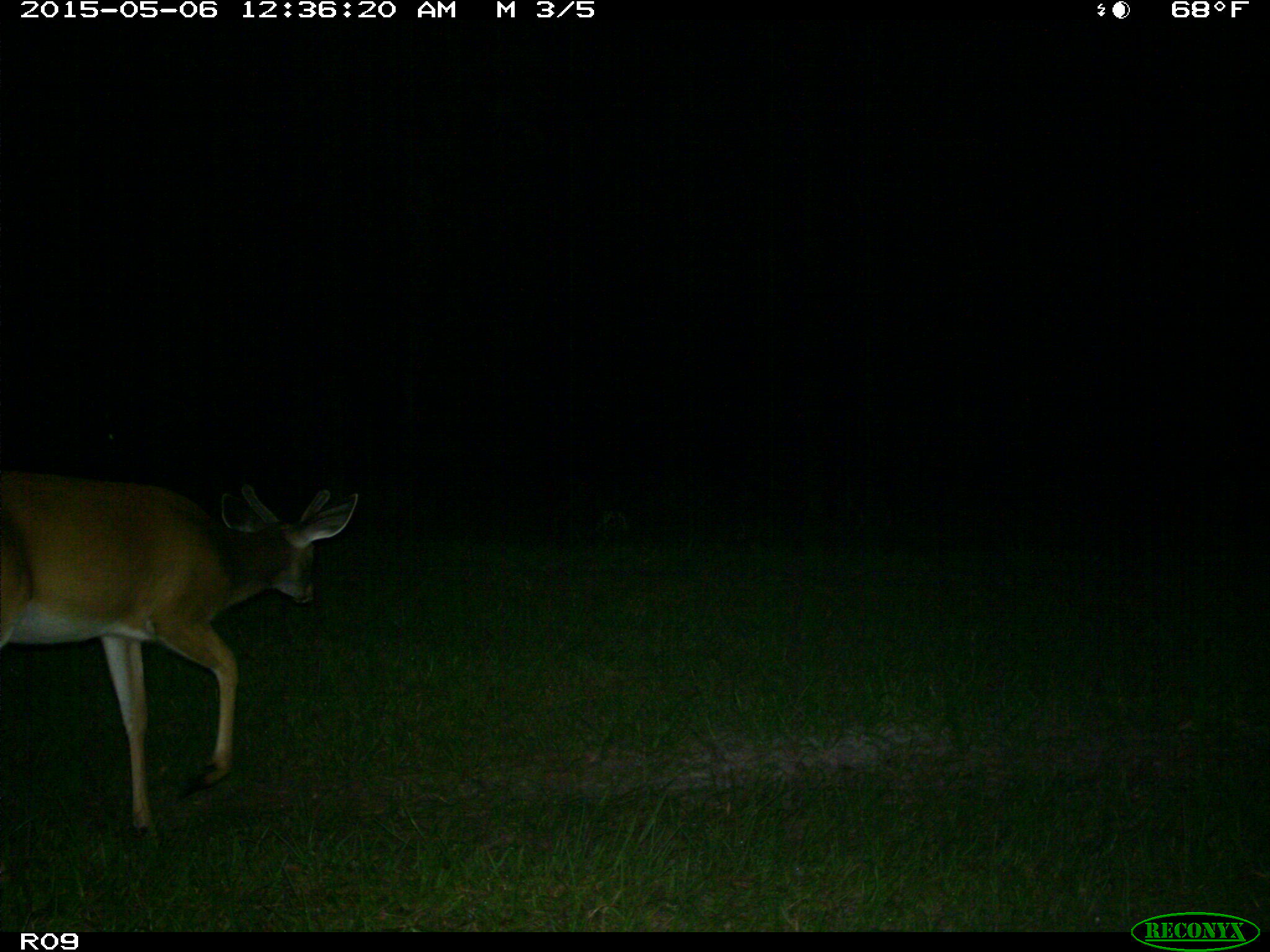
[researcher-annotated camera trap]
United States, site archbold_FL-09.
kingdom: Animalia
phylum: Chordata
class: Mammalia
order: Artiodactyla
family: Cervidae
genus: Odocoileus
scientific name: Odocoileus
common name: deer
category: unidentified deer